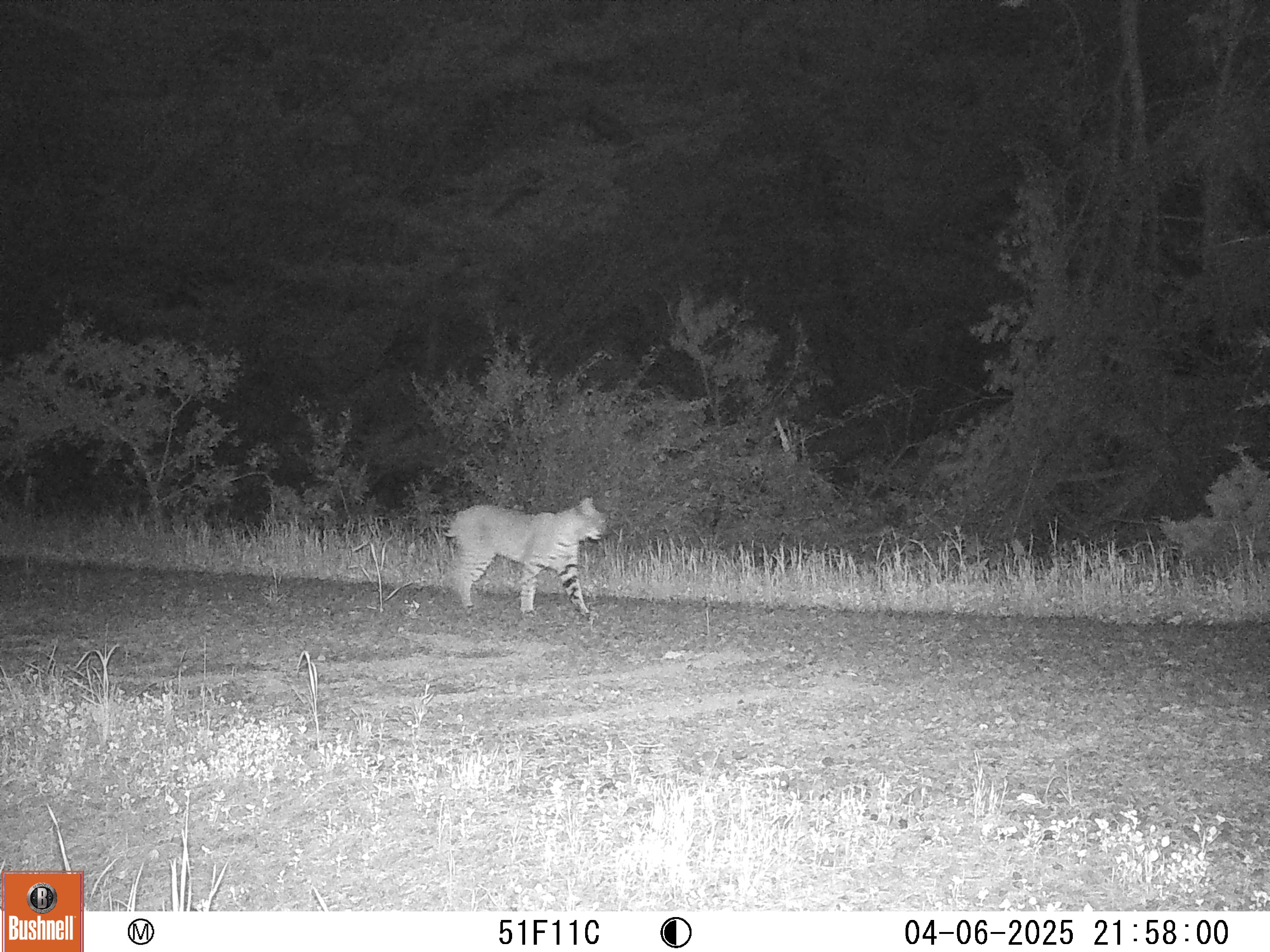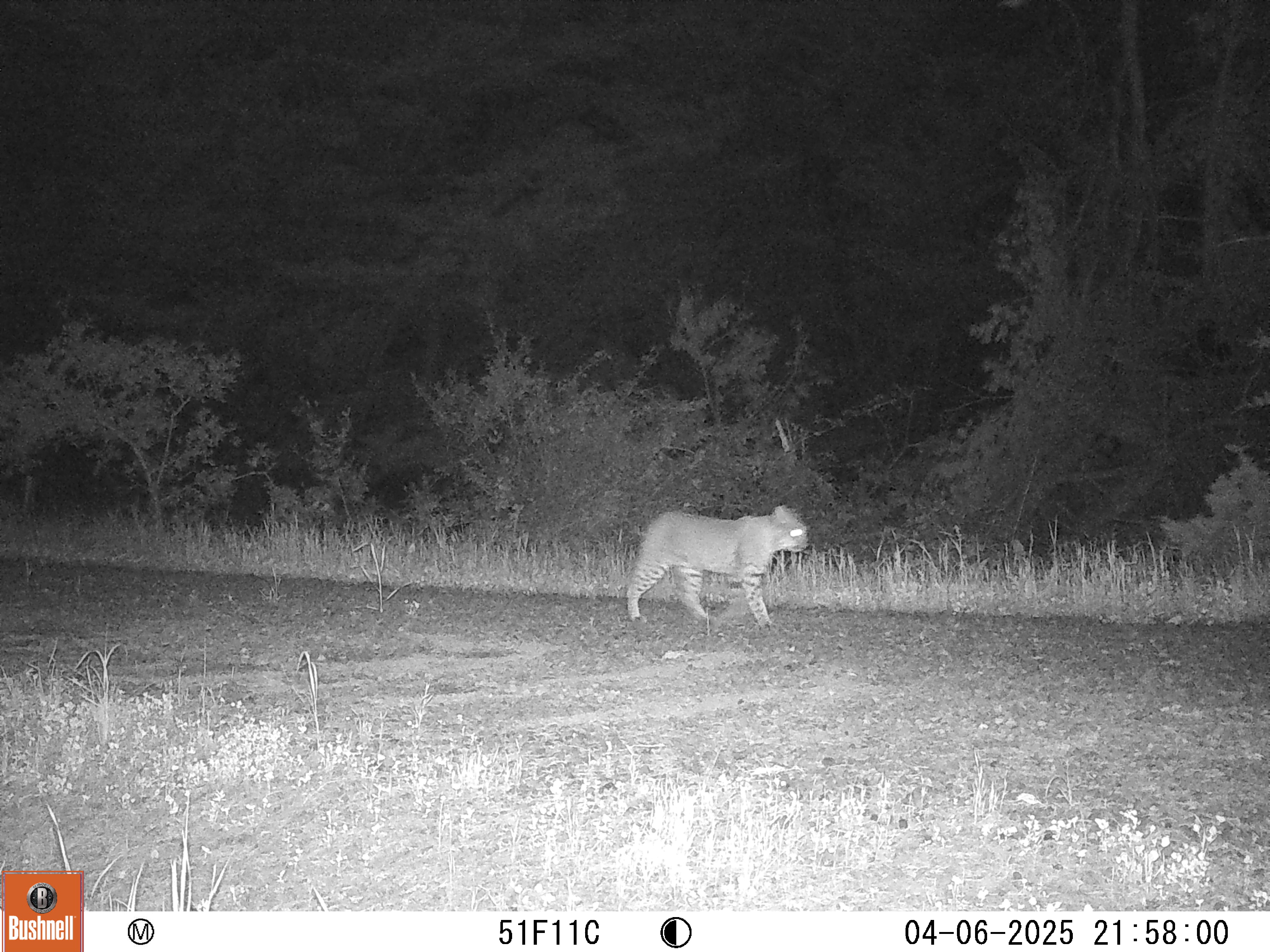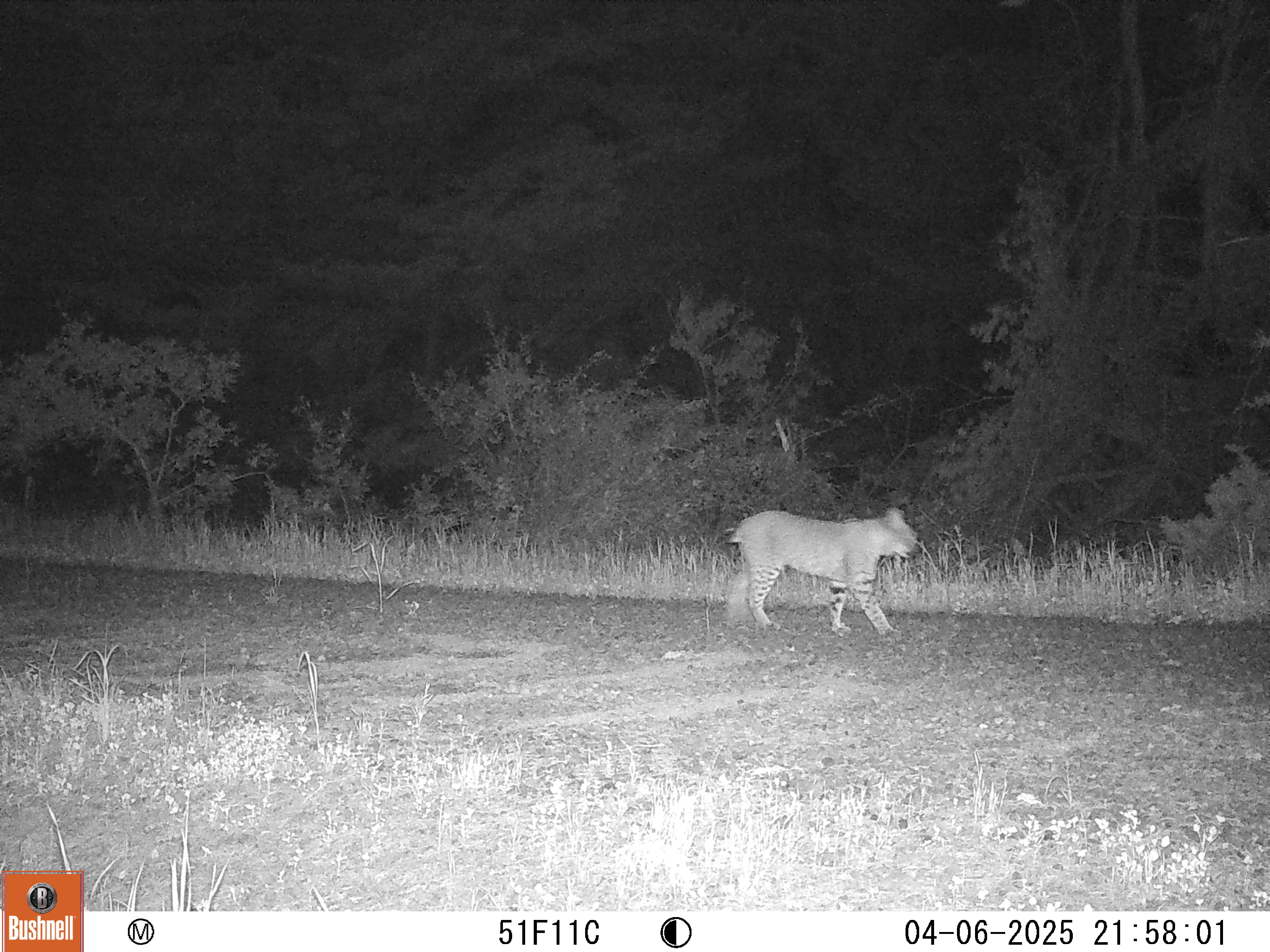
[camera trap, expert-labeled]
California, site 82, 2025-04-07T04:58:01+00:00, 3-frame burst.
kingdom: Animalia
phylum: Chordata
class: Mammalia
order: Carnivora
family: Felidae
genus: Lynx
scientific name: Lynx rufus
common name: bobcat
Bobcat (Lynx rufus).